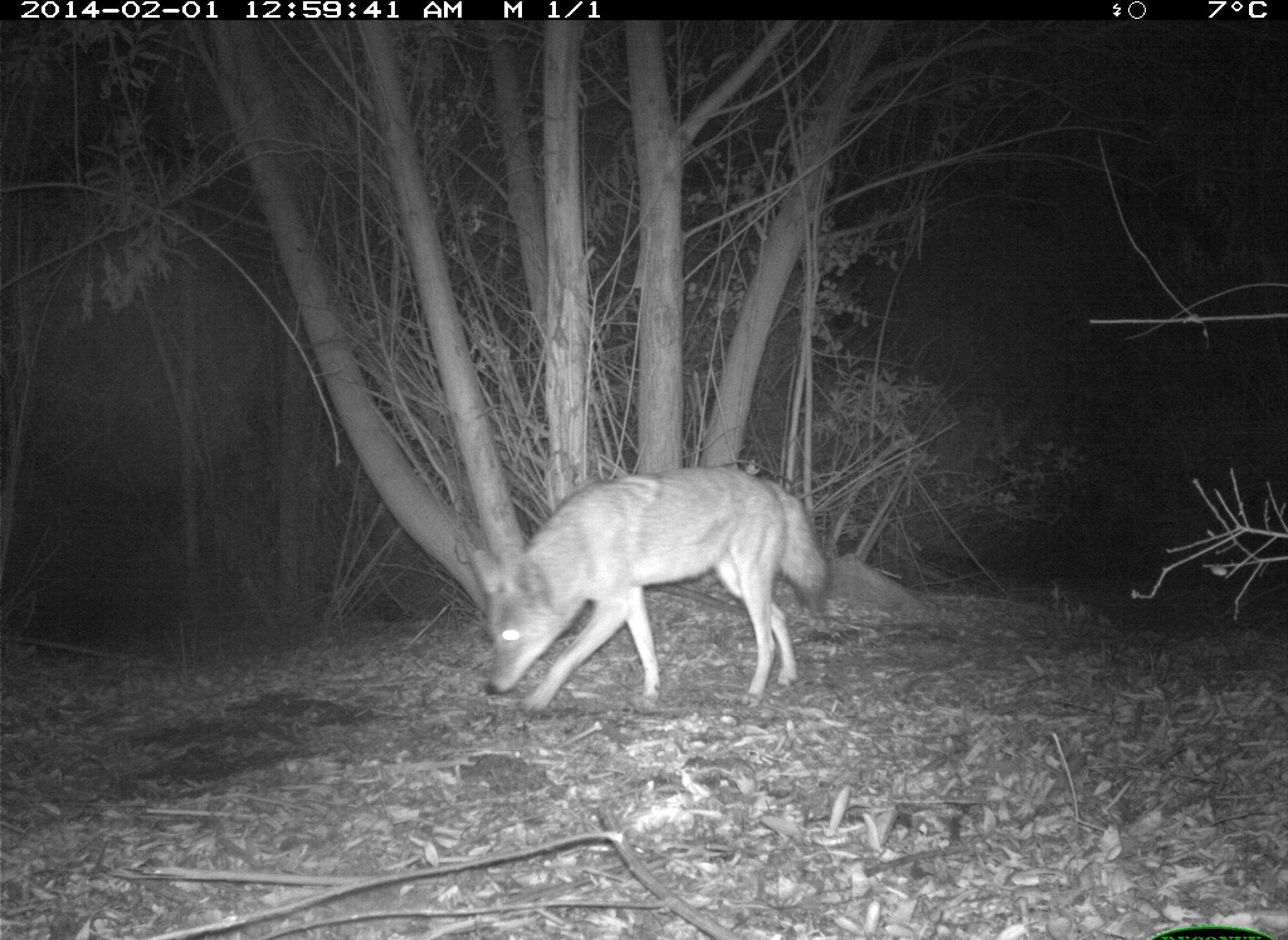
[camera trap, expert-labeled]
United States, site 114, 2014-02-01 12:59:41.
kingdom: Animalia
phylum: Chordata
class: Mammalia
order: Carnivora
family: Canidae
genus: Canis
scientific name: Canis latrans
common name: coyote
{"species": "coyote (Canis latrans)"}